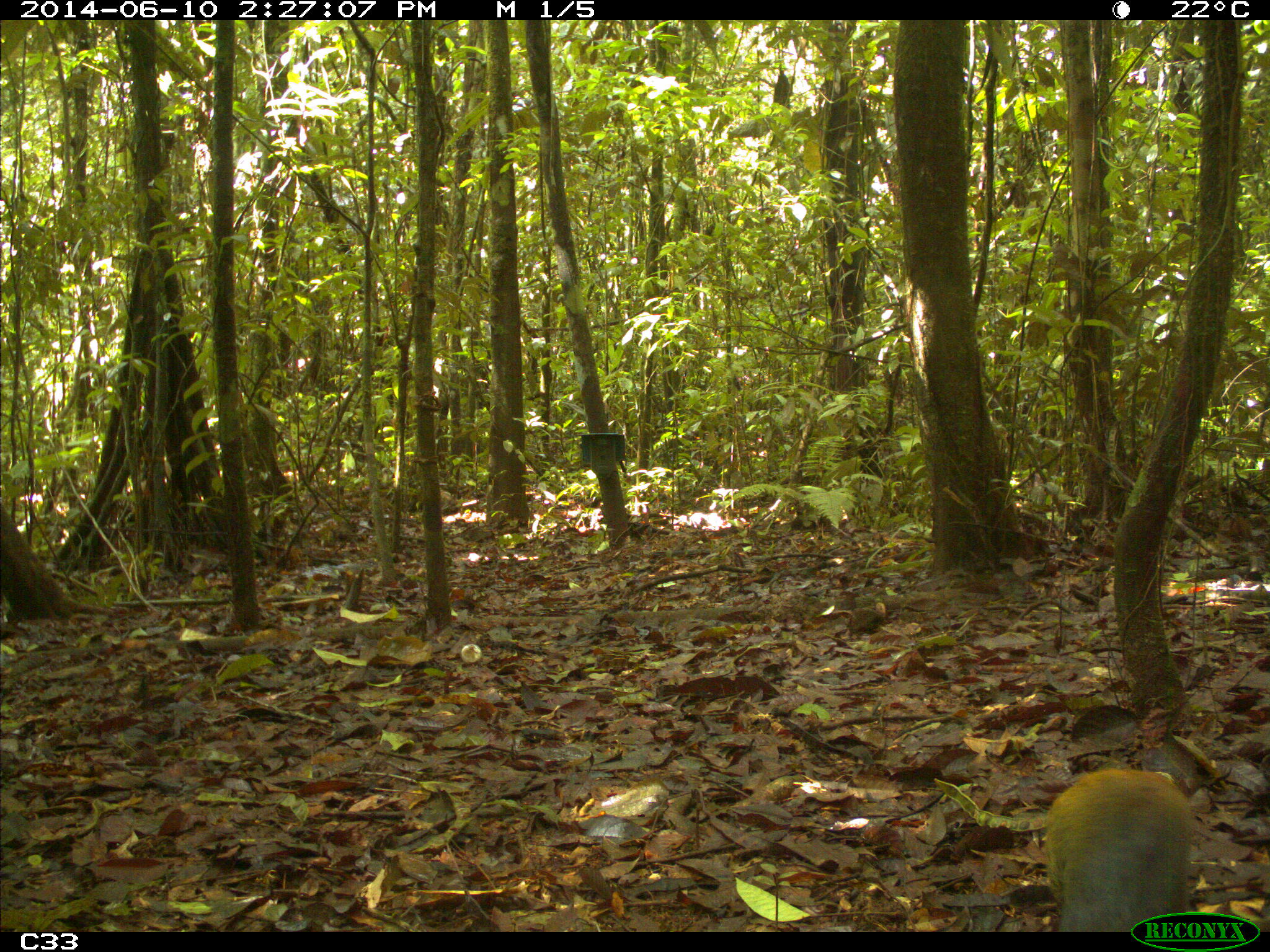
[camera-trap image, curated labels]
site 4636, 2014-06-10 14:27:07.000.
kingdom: Animalia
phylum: Chordata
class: Mammalia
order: Rodentia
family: Dasyproctidae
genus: Dasyprocta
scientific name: Dasyprocta leporina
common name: red-rumped agouti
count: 1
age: adult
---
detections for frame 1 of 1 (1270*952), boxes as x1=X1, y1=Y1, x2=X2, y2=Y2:
dasyprocta leporina: x1=1043, y1=768, x2=1194, y2=932